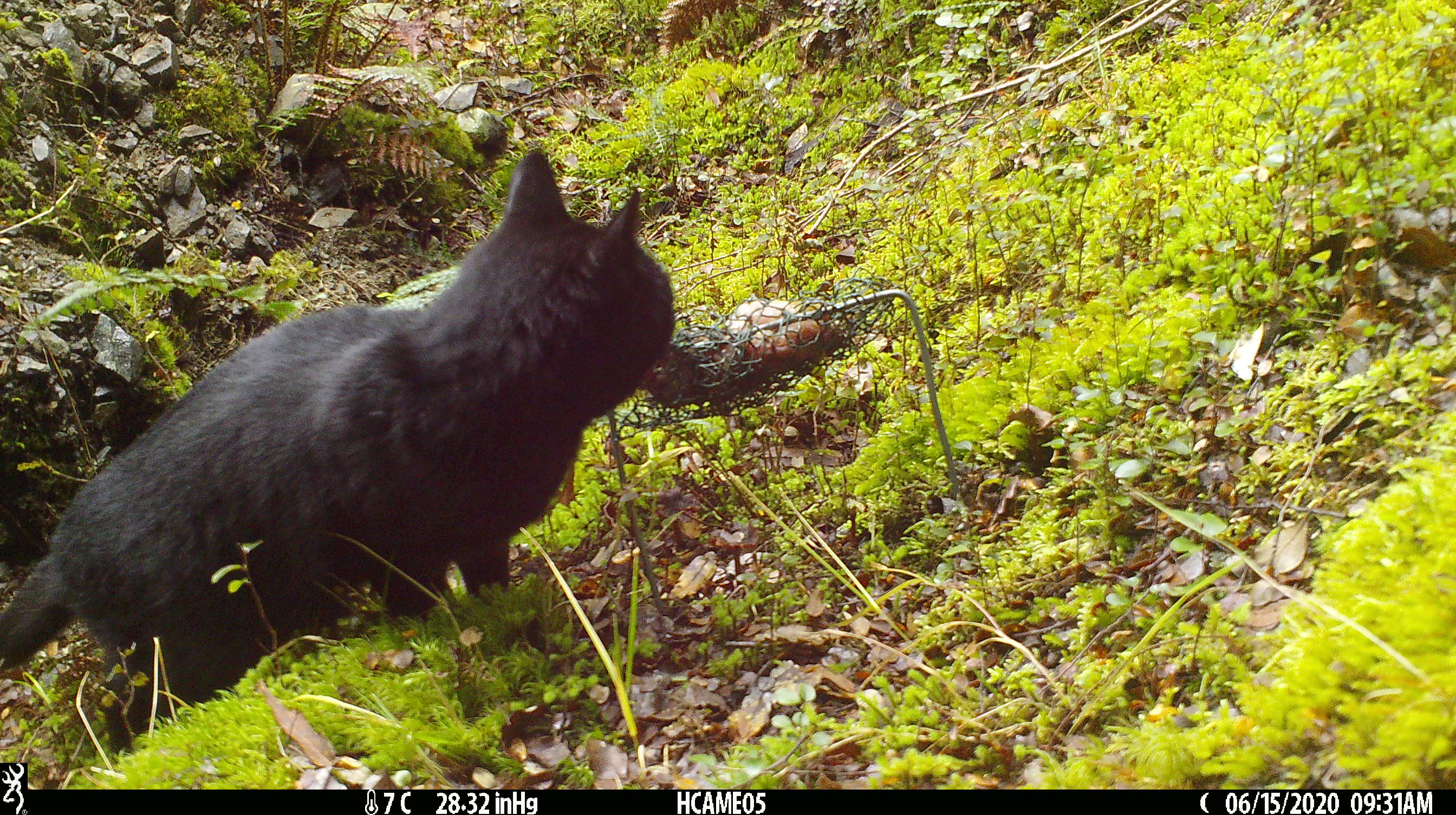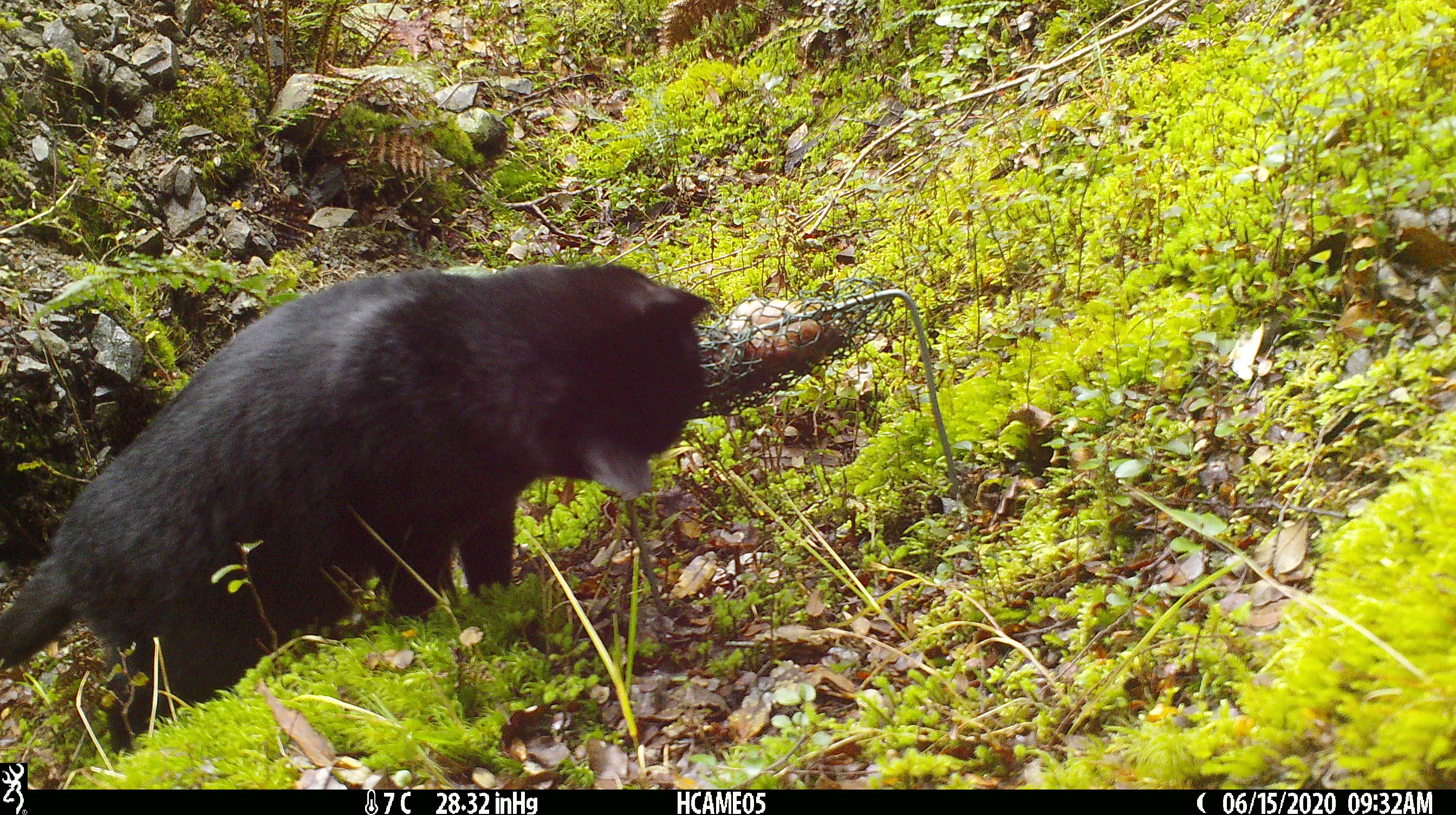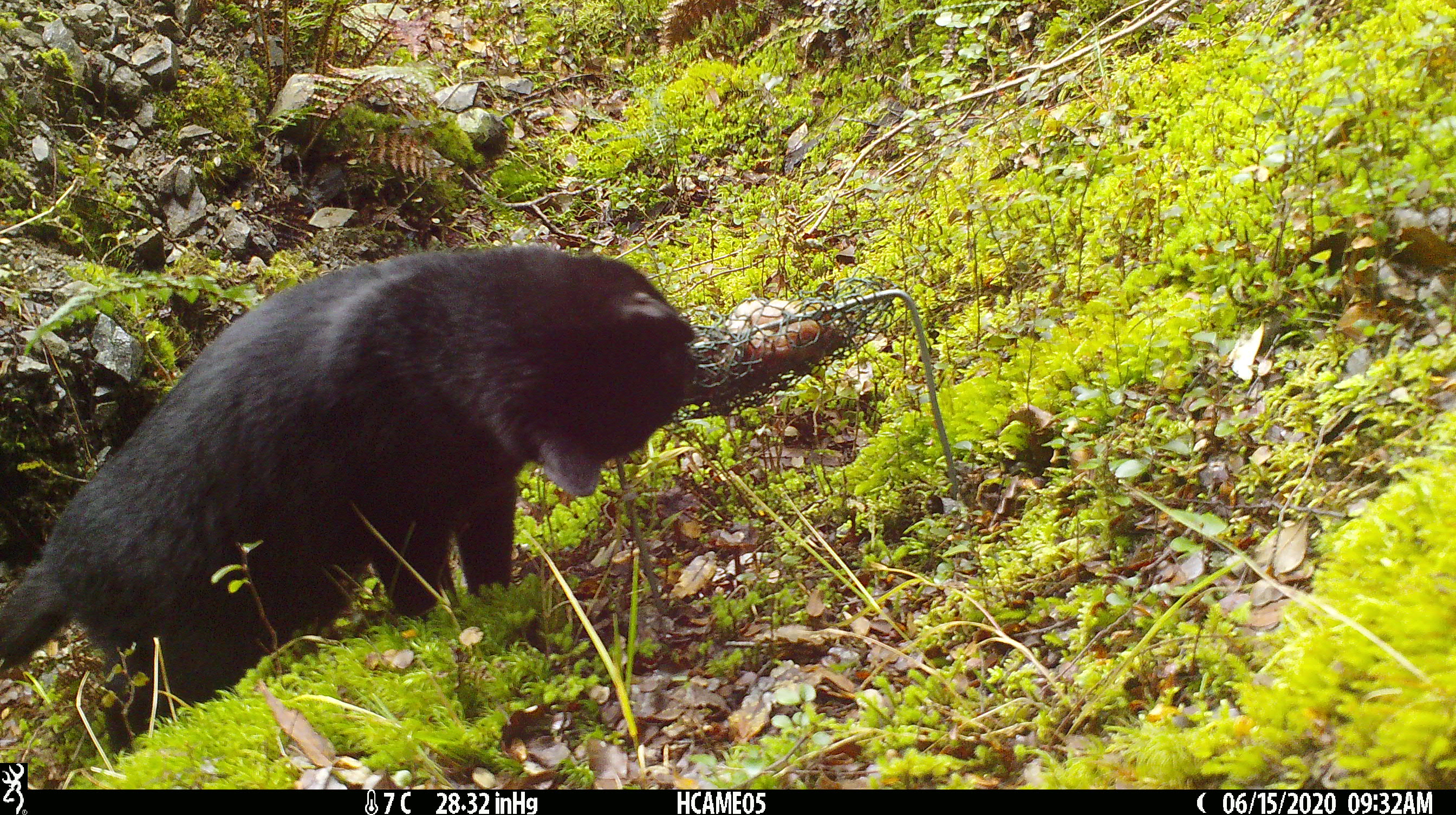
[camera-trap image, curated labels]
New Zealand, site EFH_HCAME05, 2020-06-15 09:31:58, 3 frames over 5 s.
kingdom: Animalia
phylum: Chordata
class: Mammalia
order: Carnivora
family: Felidae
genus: Felis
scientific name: Felis catus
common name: domestic cat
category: cat